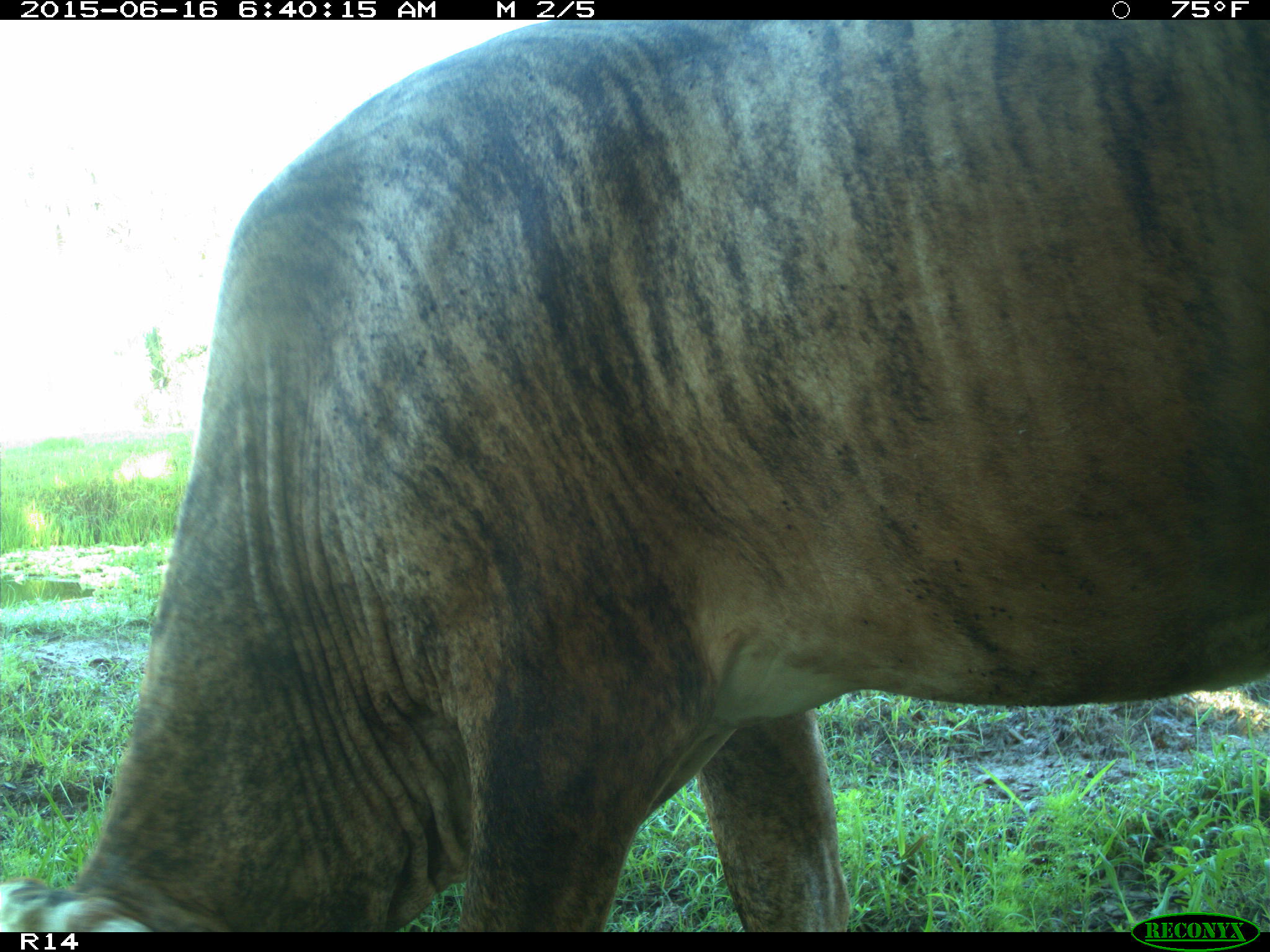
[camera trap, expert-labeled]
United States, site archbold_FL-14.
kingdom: Animalia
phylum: Chordata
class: Mammalia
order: Artiodactyla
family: Bovidae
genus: Bos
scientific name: Bos taurus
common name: domestic cow